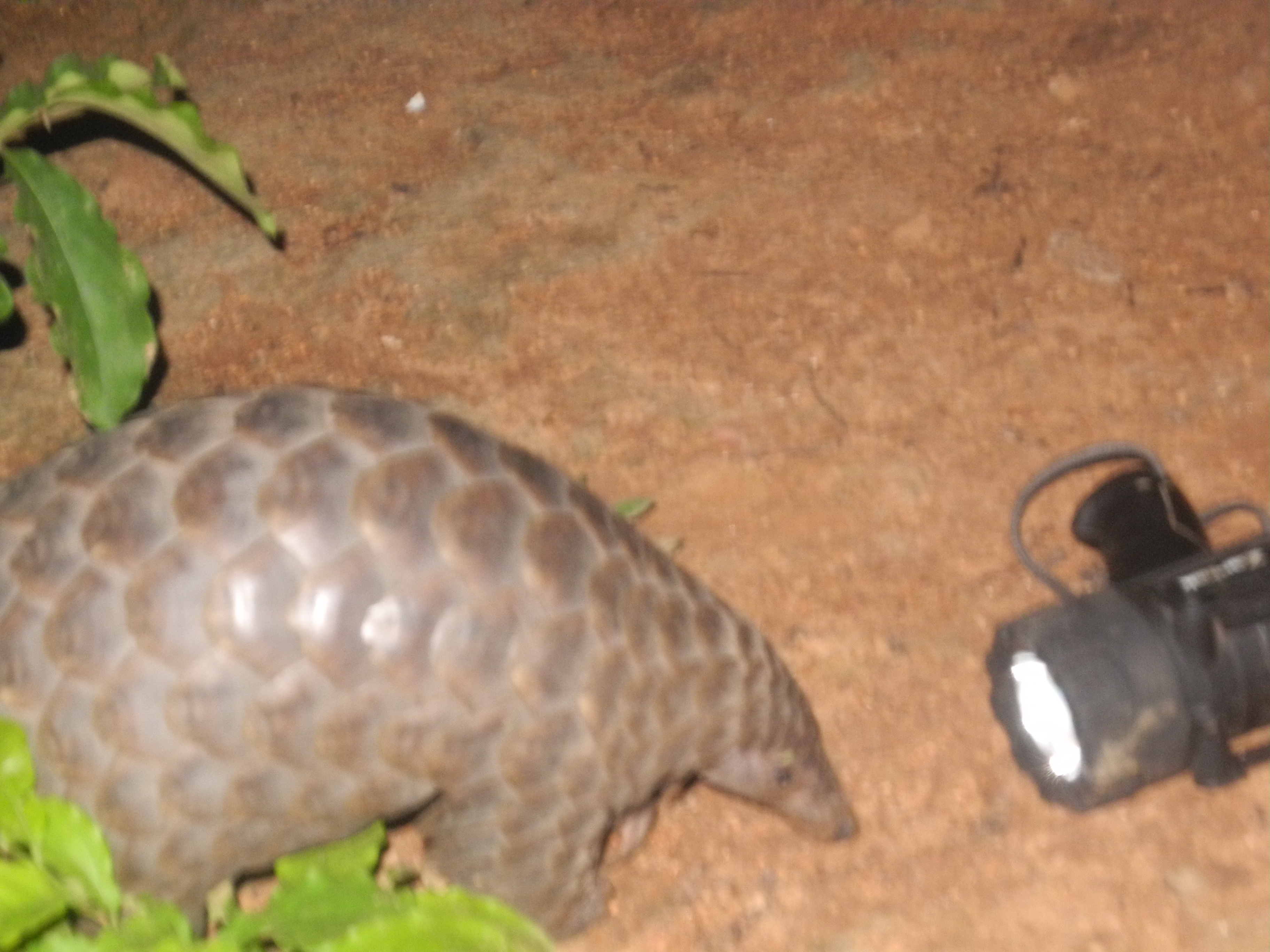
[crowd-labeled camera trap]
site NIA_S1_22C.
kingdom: Animalia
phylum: Chordata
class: Mammalia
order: Tubulidentata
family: Orycteropodidae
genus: Orycteropus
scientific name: Orycteropus afer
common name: aardvark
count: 1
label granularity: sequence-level